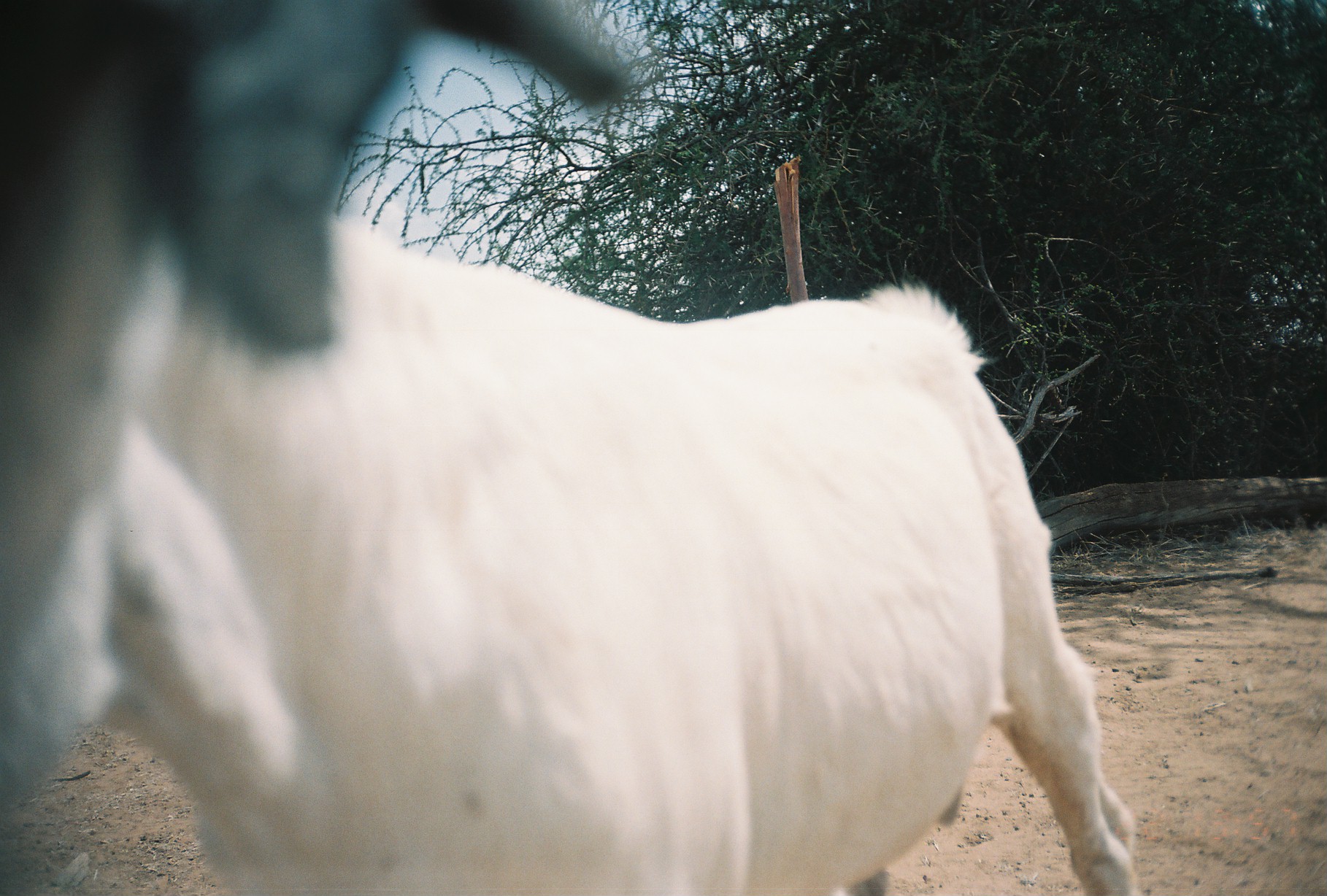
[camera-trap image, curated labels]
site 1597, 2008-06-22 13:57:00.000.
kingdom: Animalia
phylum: Chordata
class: Mammalia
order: Artiodactyla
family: Bovidae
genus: Capra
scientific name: Capra aegagrus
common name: wild goat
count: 1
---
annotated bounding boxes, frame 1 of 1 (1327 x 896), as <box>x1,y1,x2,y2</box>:
capra aegagrus: <box>81,202,1145,896</box>; <box>0,0,640,831</box>